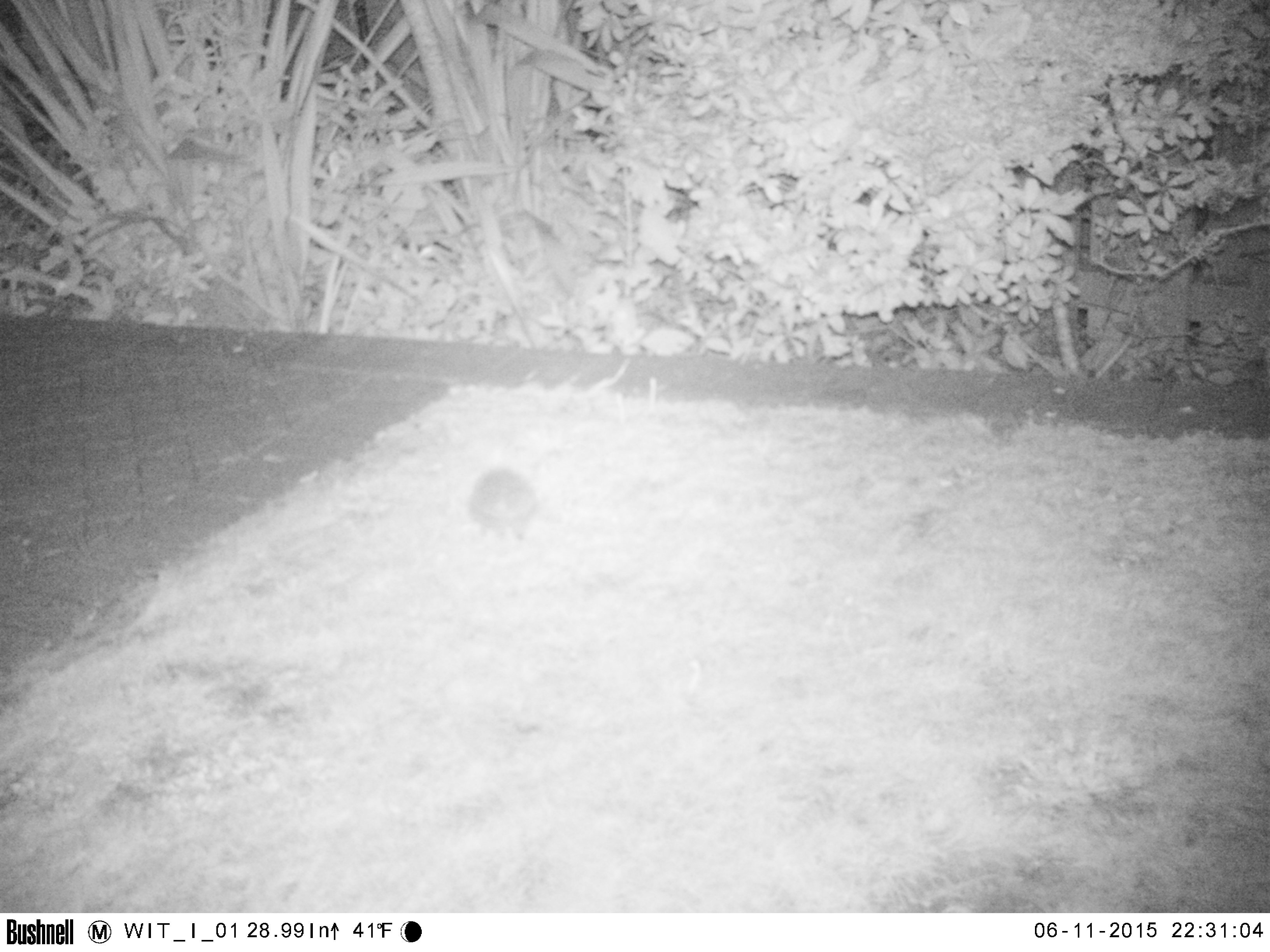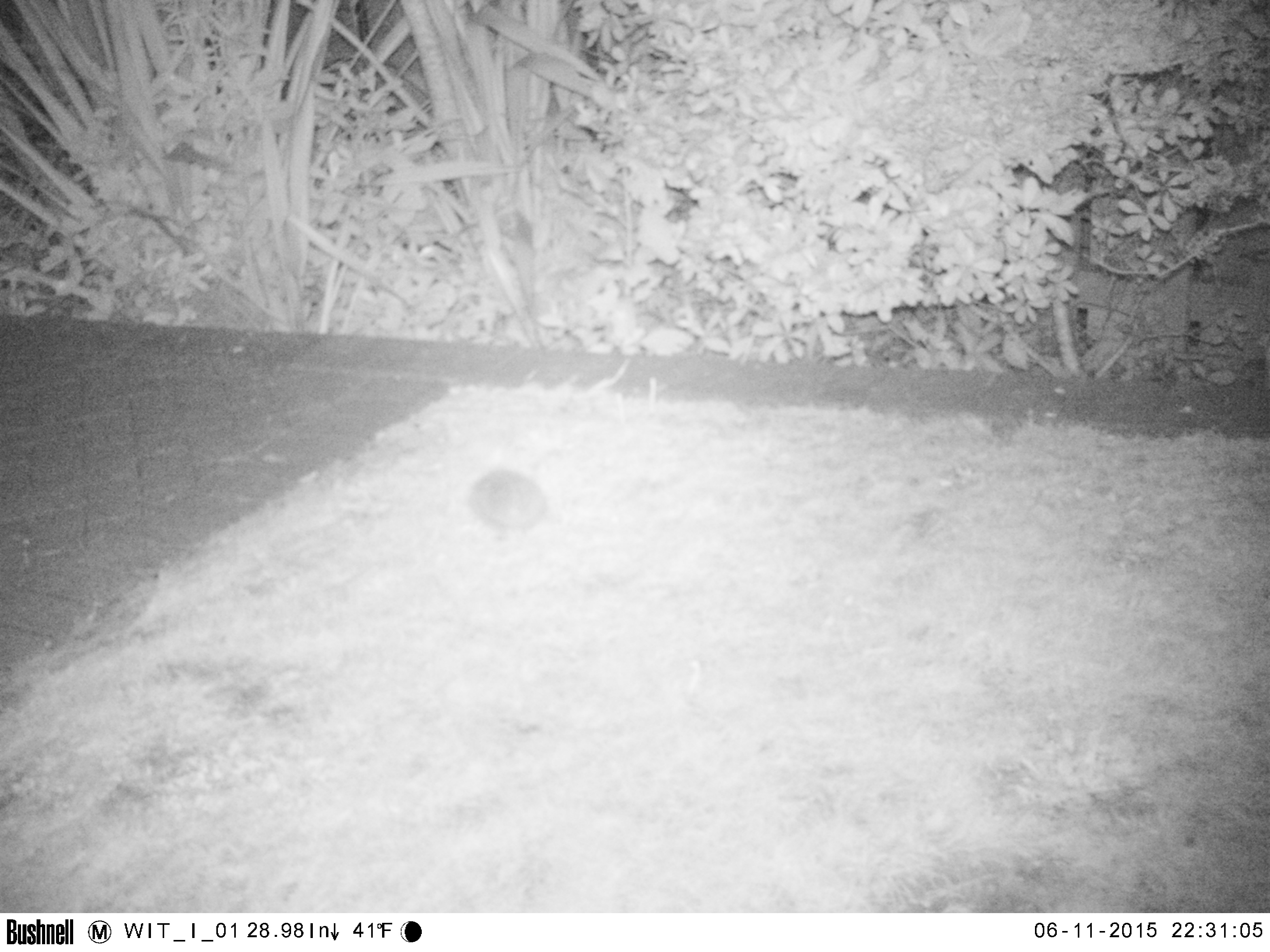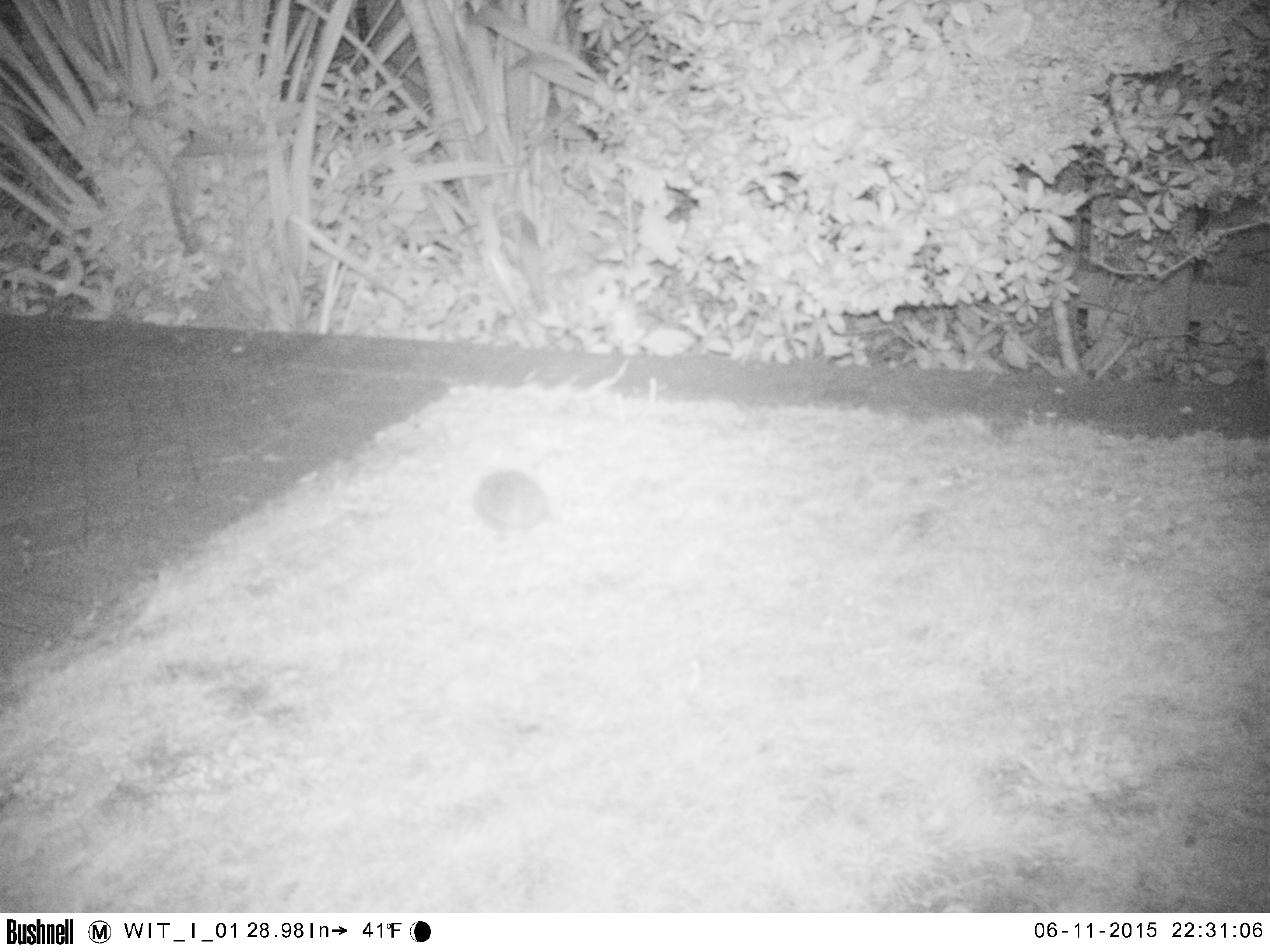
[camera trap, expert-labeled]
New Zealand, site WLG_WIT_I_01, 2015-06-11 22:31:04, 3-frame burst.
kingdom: Animalia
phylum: Chordata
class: Mammalia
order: Eulipotyphla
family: Erinaceidae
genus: Erinaceus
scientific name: Erinaceus europaeus europaeus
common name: european hedgehog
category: hedgehog